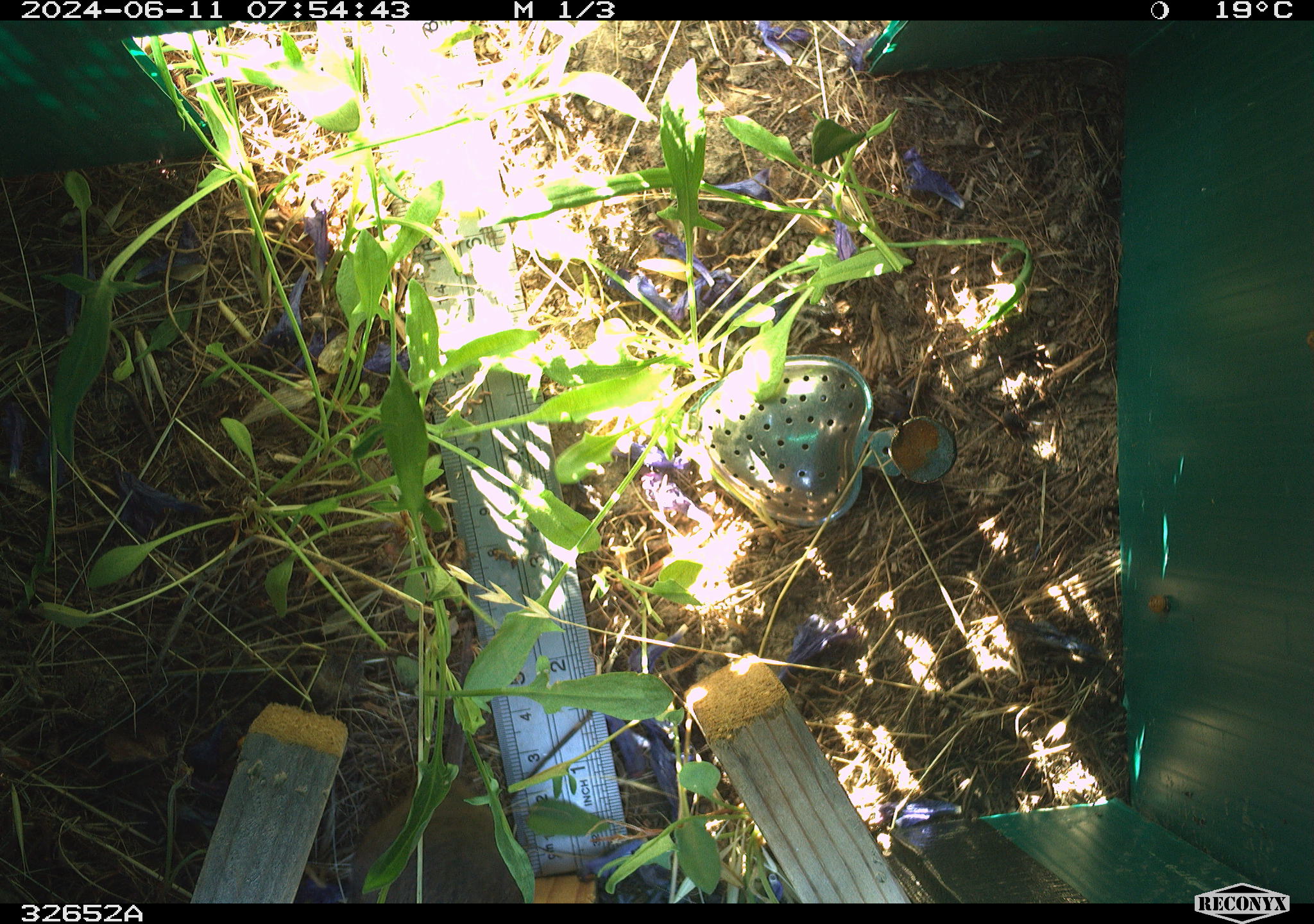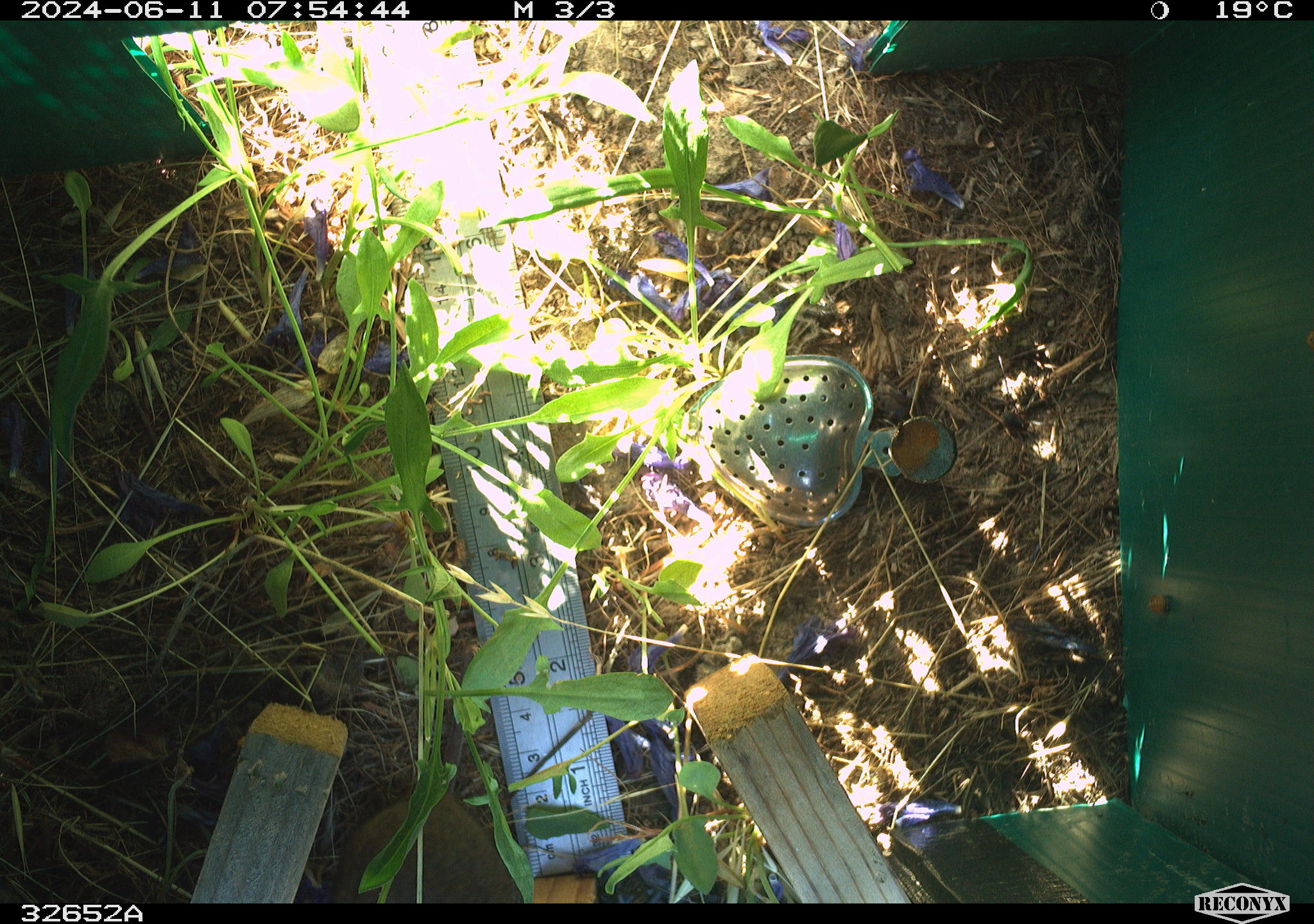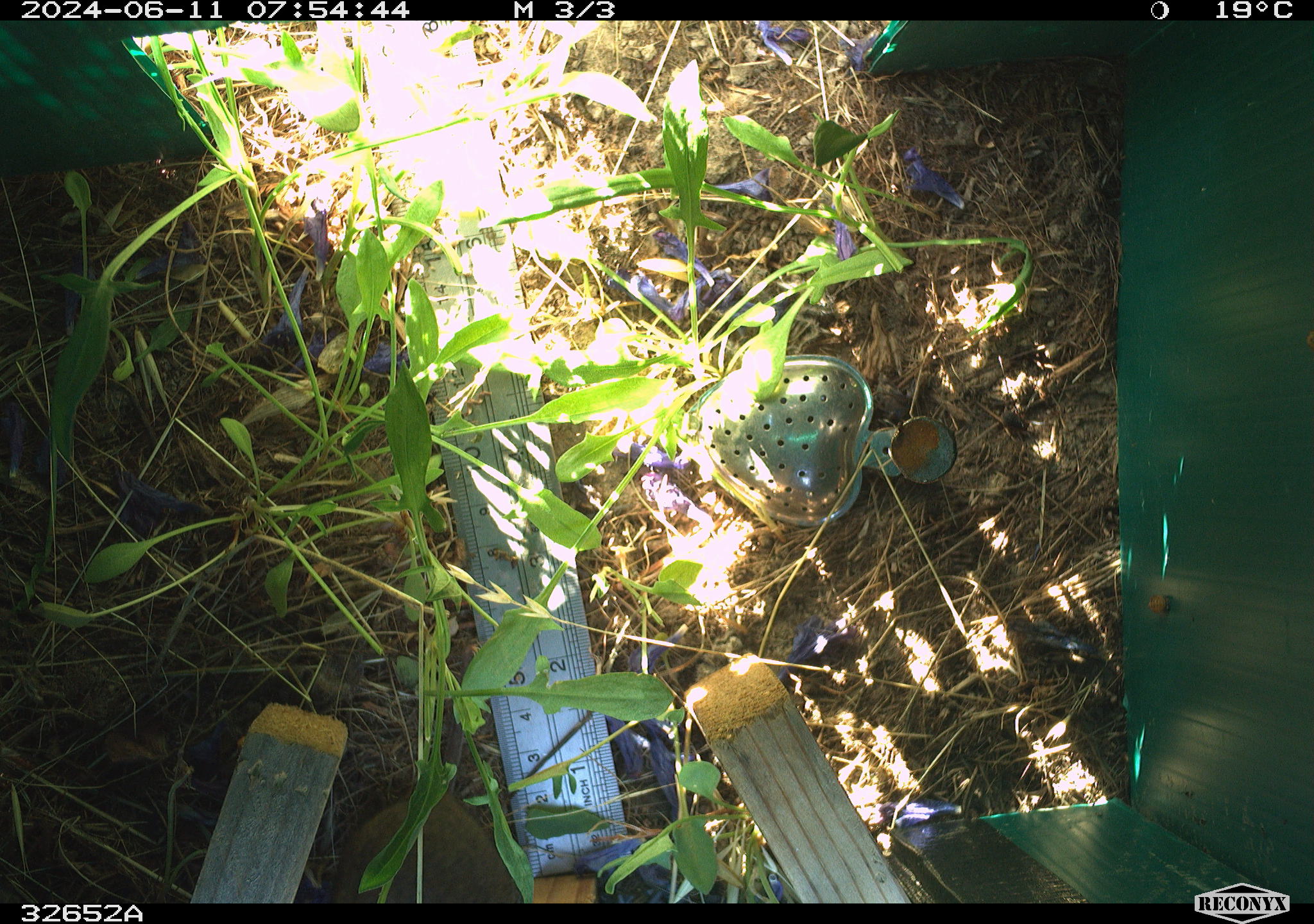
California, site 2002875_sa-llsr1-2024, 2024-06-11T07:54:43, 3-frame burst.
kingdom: Animalia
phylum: Chordata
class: Mammalia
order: Rodentia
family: Cricetidae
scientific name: Arvicolinae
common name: voles, lemmings, and muskrats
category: arvicolinae subfamily